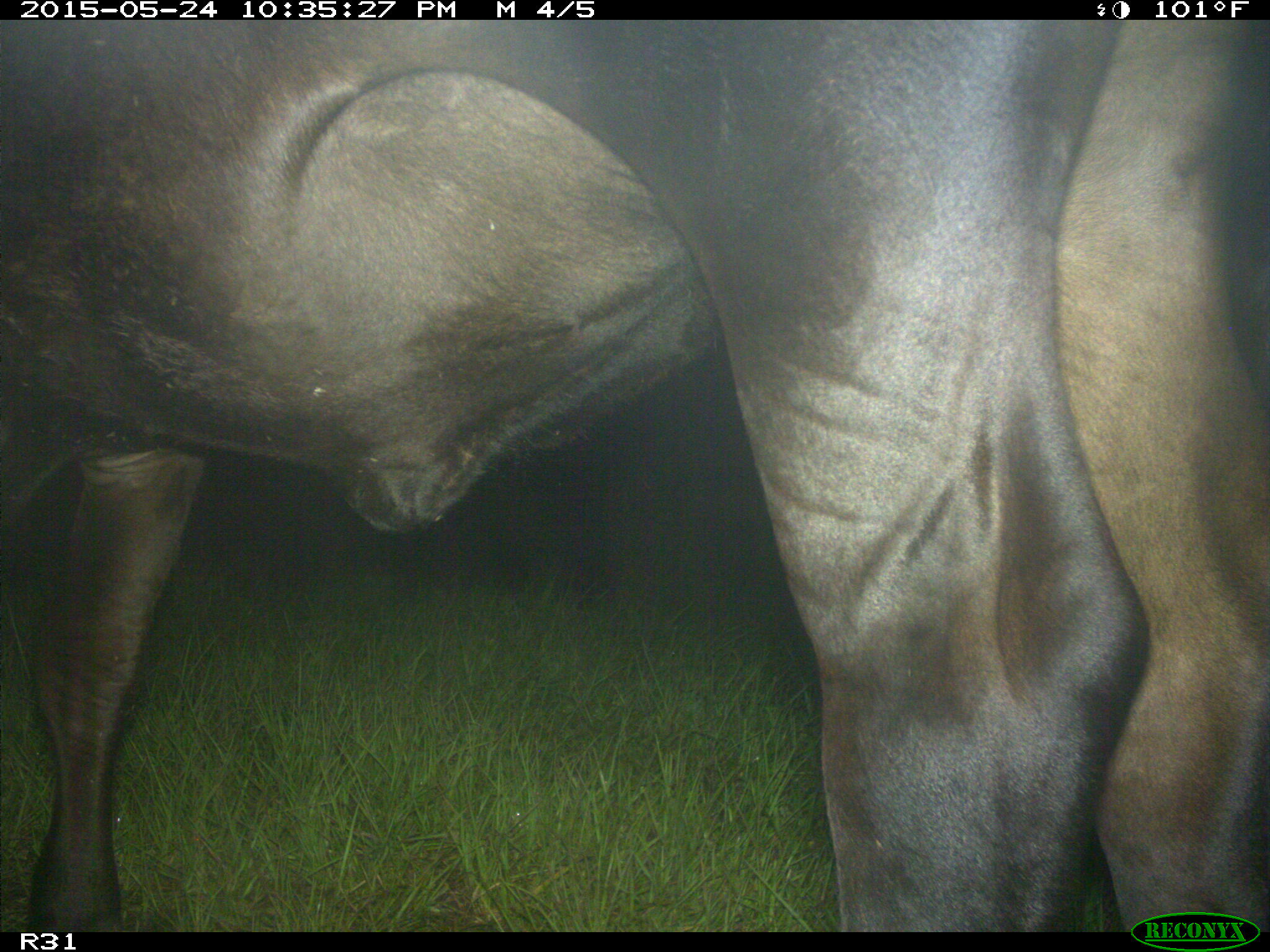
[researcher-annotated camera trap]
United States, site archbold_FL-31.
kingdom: Animalia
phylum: Chordata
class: Mammalia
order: Artiodactyla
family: Bovidae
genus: Bos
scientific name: Bos taurus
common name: domestic cow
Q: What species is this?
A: Bos taurus (domestic cow).